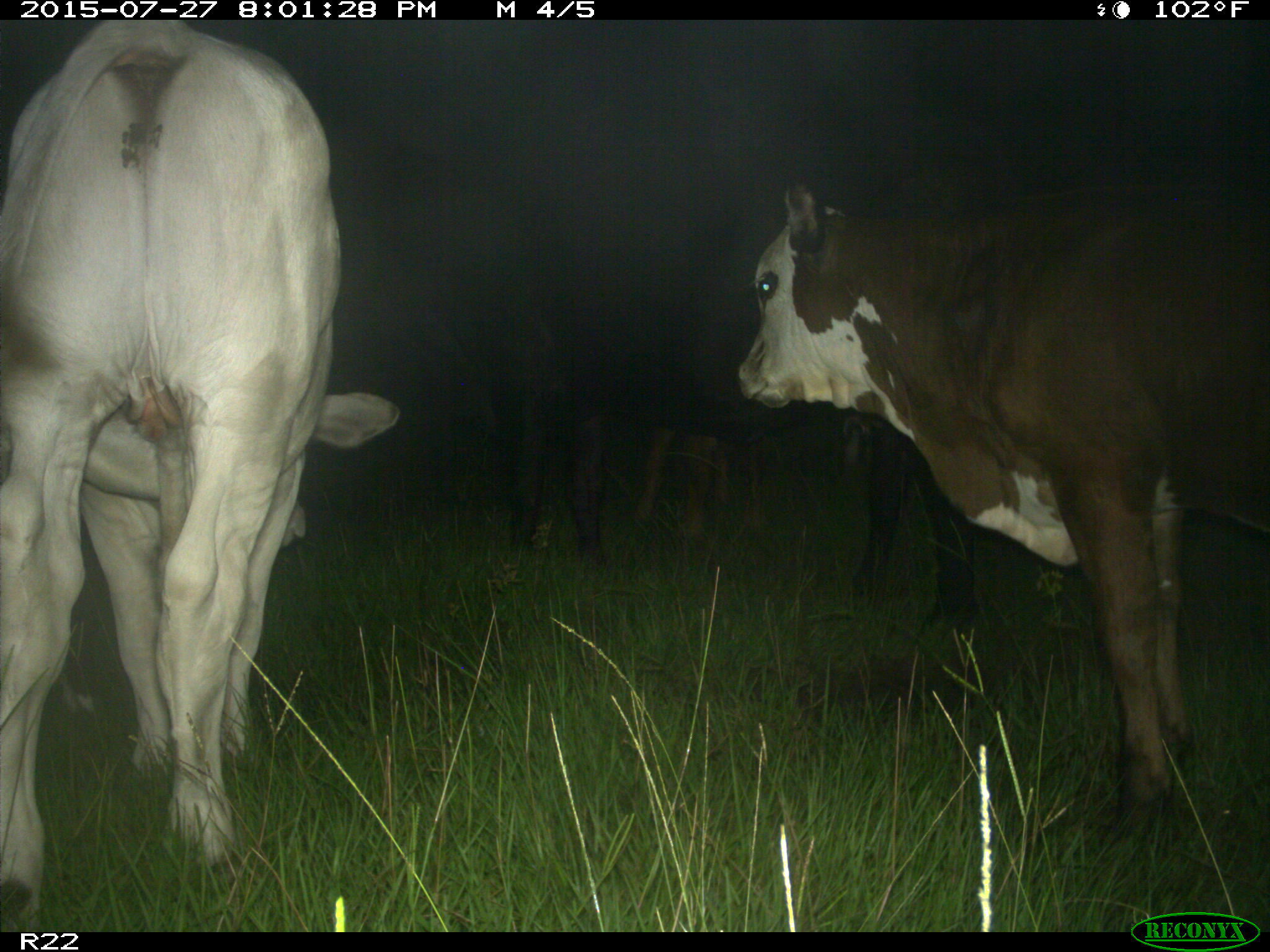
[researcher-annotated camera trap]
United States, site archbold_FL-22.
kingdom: Animalia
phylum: Chordata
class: Mammalia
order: Artiodactyla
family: Bovidae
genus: Bos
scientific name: Bos taurus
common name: domestic cow